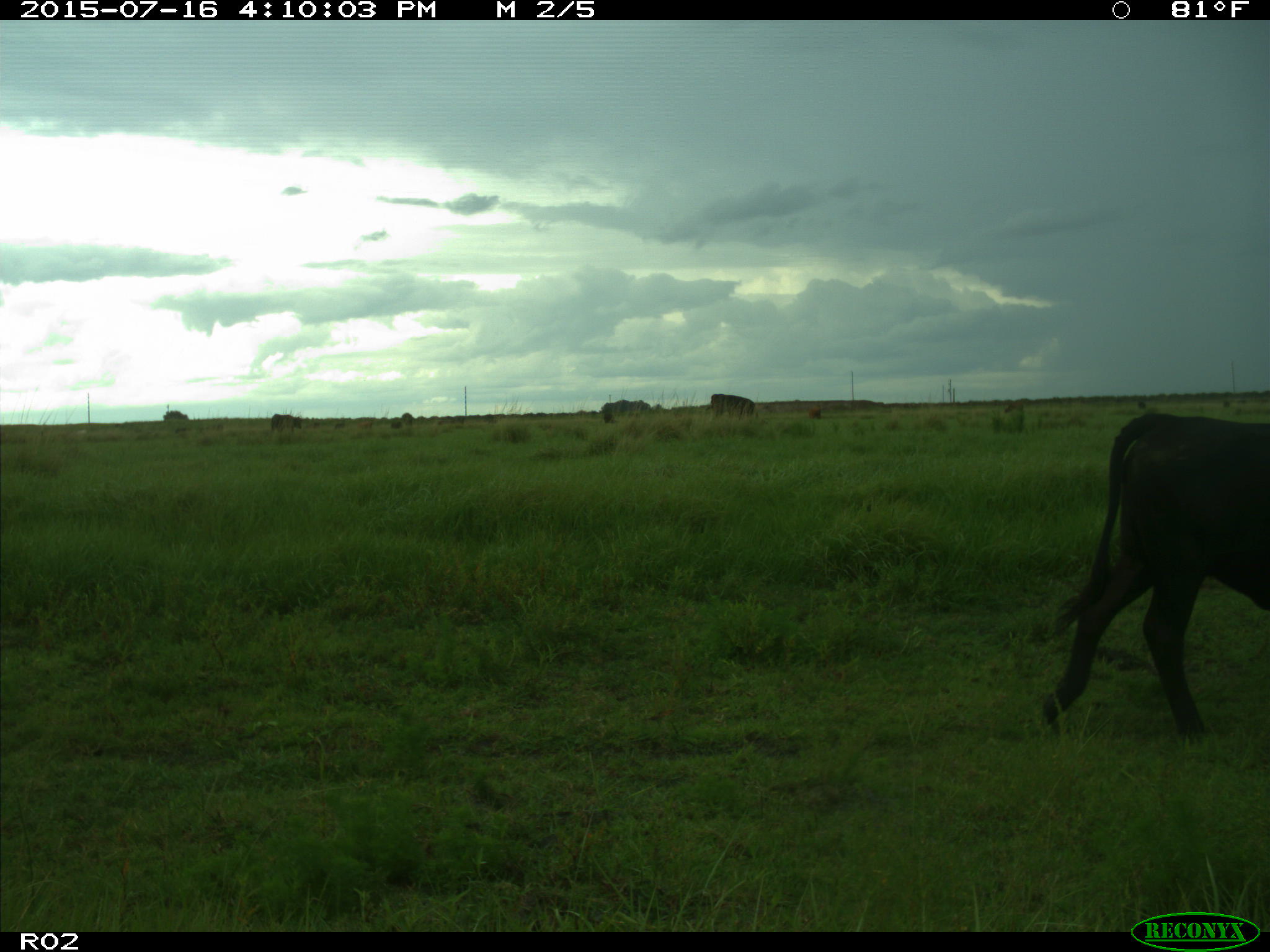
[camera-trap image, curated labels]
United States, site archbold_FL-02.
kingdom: Animalia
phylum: Chordata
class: Mammalia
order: Artiodactyla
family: Bovidae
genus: Bos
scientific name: Bos taurus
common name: domestic cow